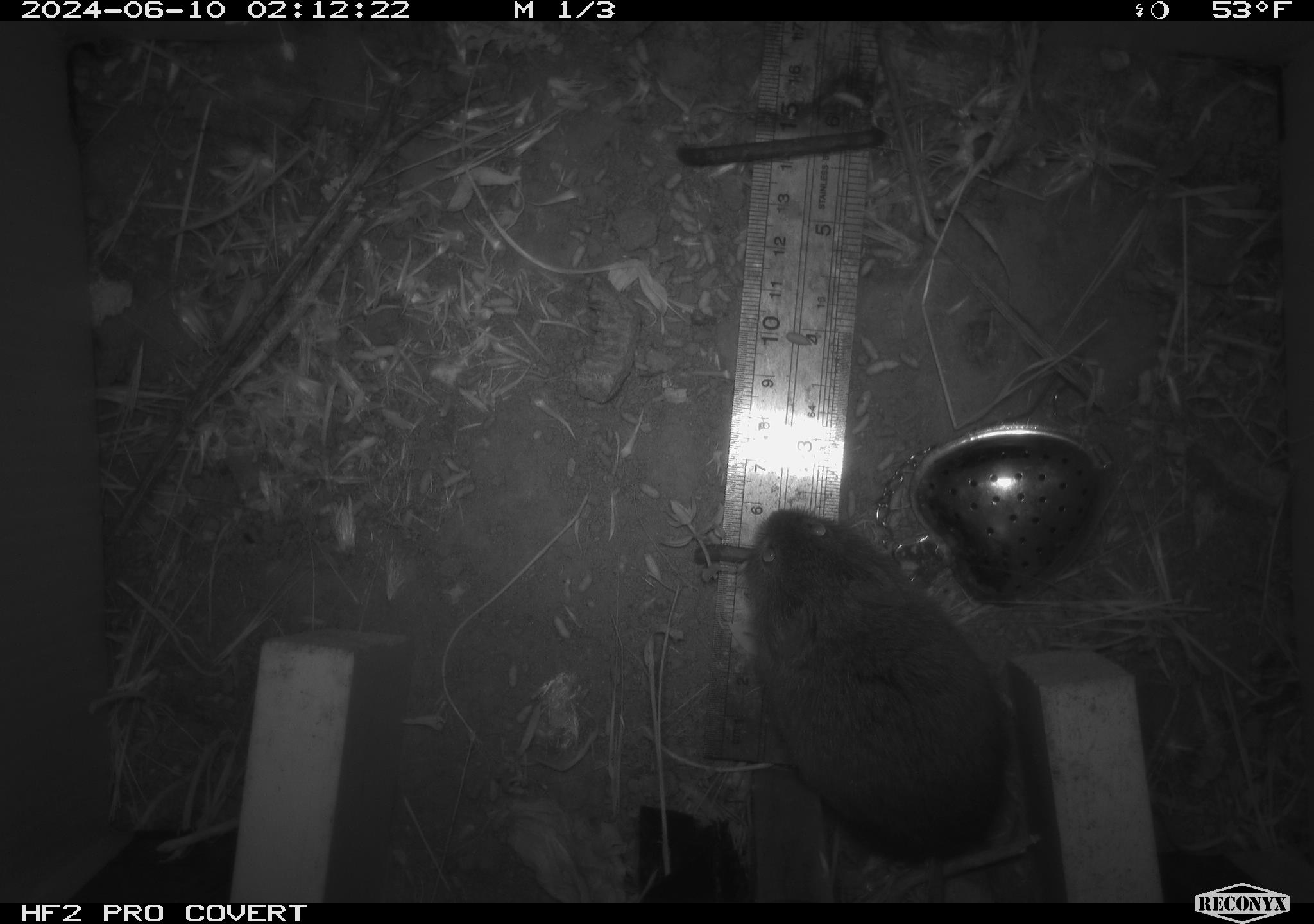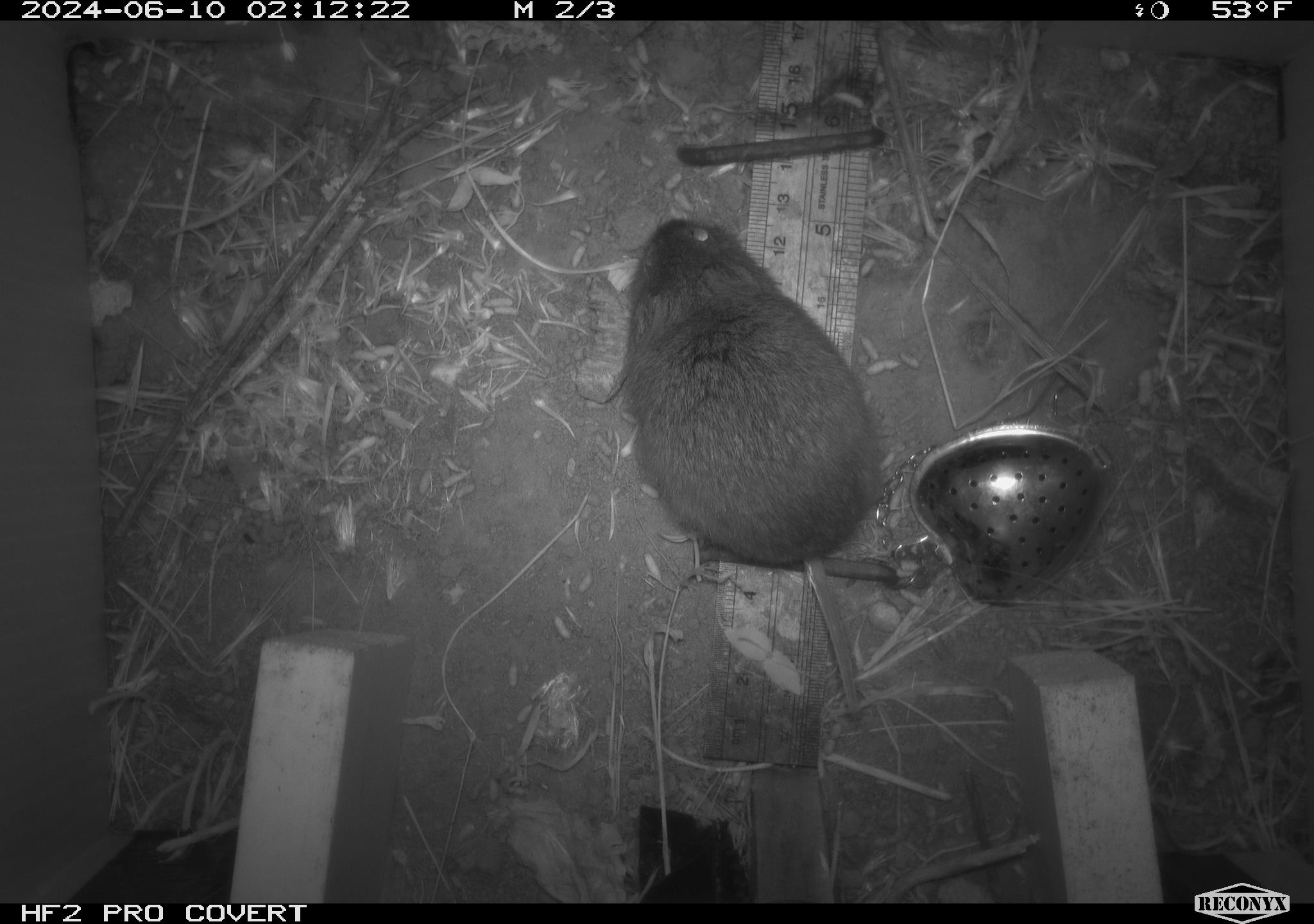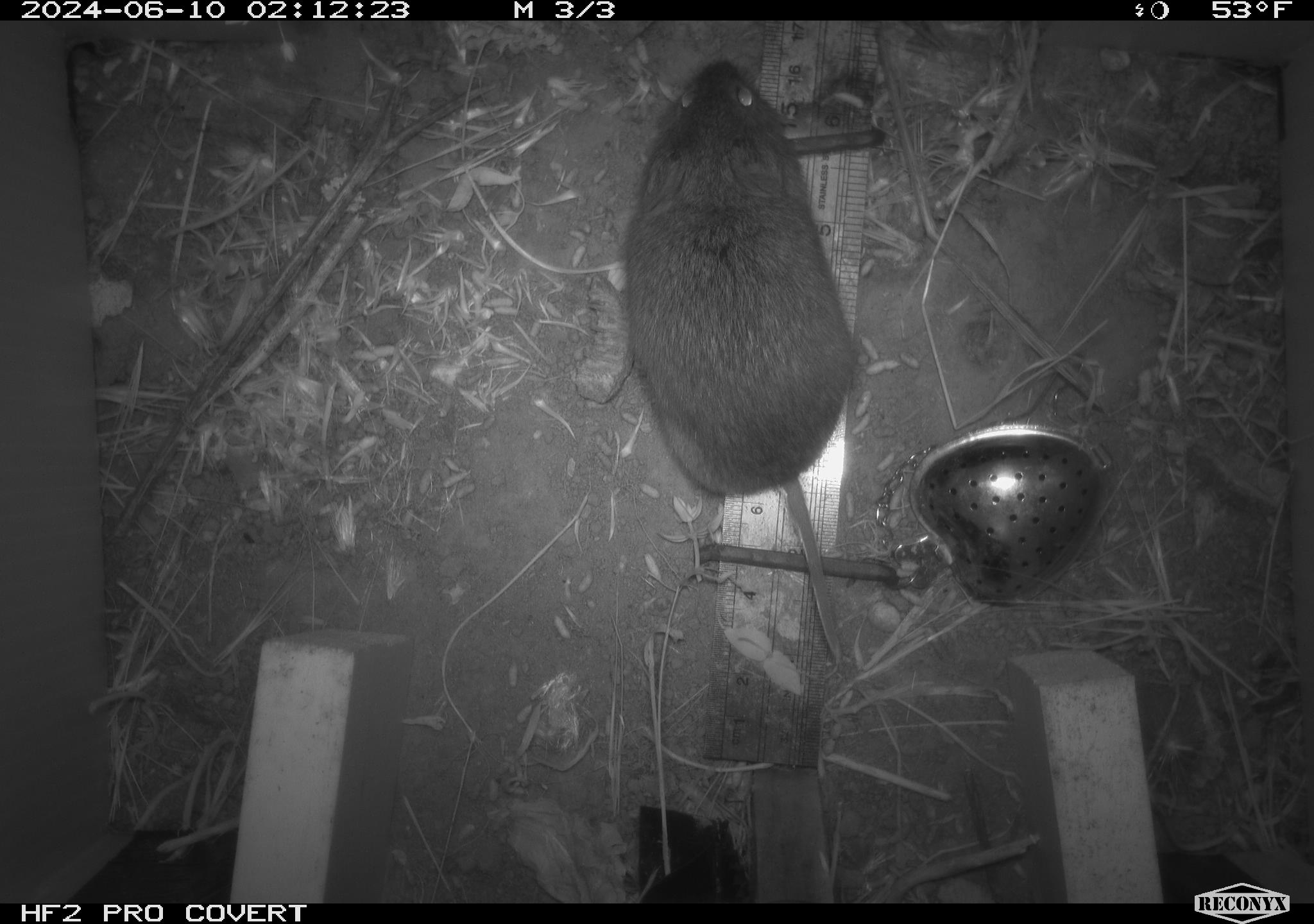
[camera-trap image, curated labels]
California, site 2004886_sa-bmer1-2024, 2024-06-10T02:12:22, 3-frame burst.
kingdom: Animalia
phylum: Chordata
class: Mammalia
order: Rodentia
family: Cricetidae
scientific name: Arvicolinae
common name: voles, lemmings, and muskrats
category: arvicolinae subfamily